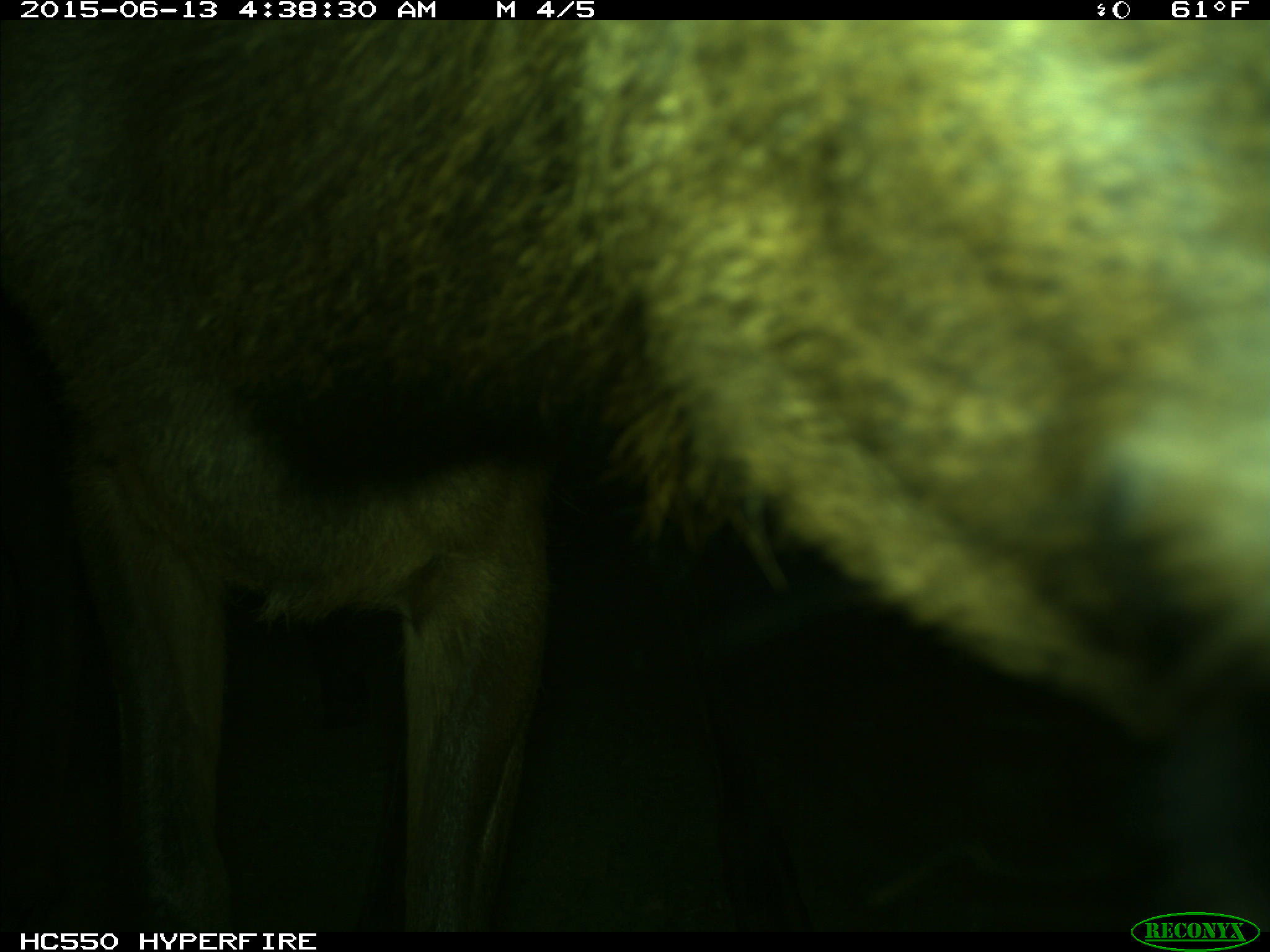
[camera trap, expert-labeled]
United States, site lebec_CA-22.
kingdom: Animalia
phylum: Chordata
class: Mammalia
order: Artiodactyla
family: Cervidae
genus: Cervus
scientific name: Cervus canadensis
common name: elk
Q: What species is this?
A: Cervus canadensis (elk).